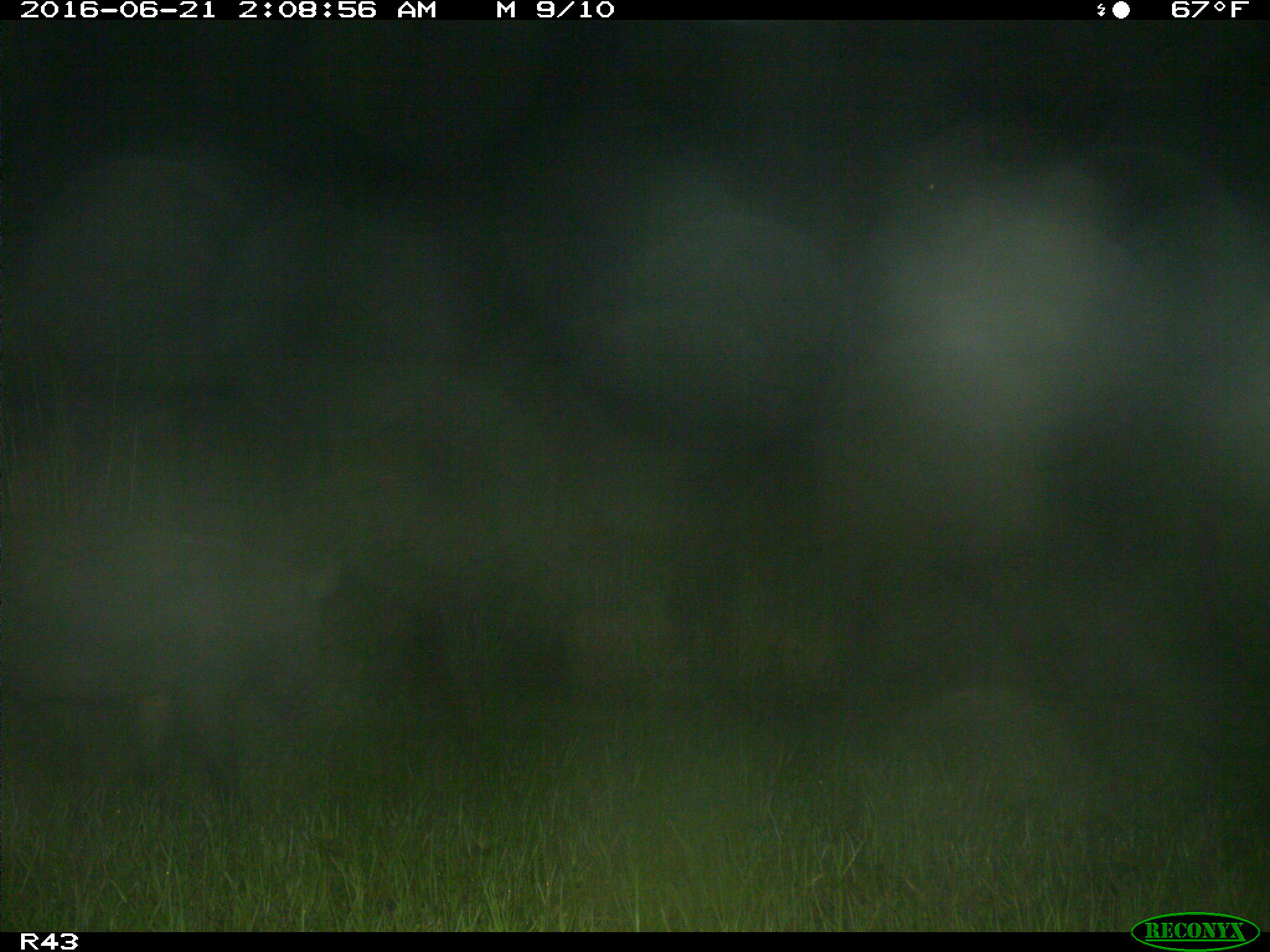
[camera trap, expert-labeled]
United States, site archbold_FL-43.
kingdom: Animalia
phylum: Chordata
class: Mammalia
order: Artiodactyla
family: Suidae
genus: Sus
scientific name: Sus scrofa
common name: wild boar